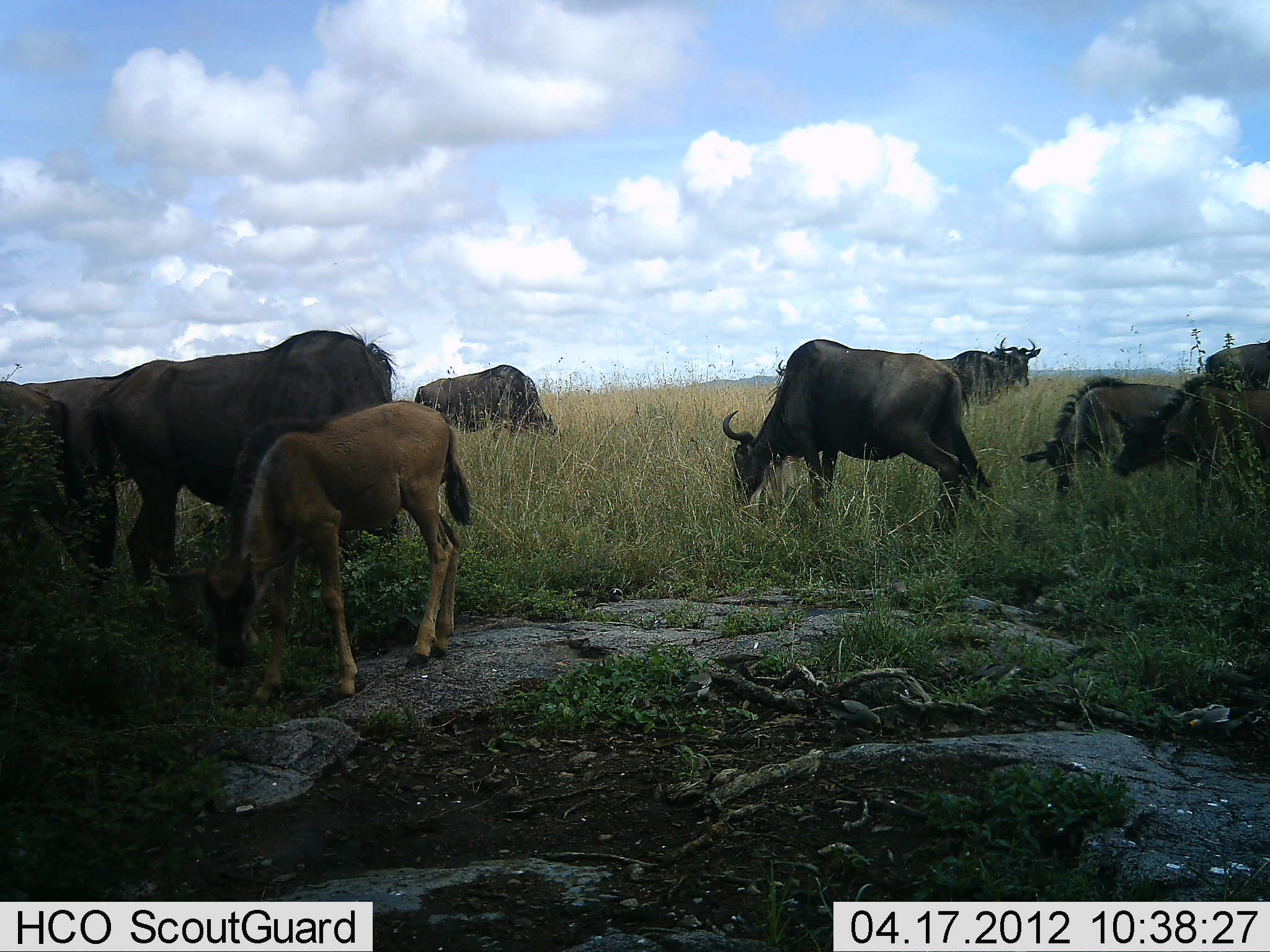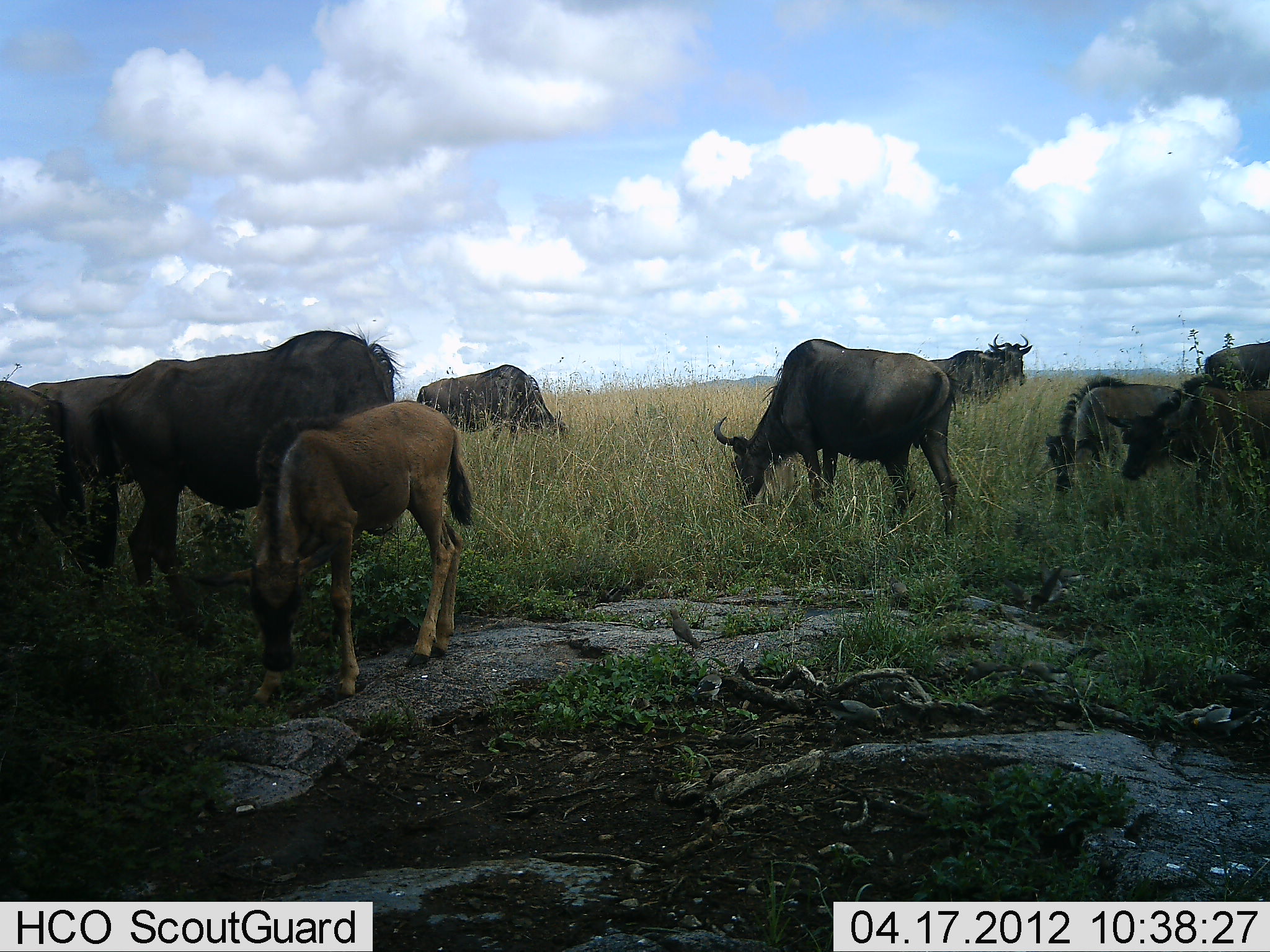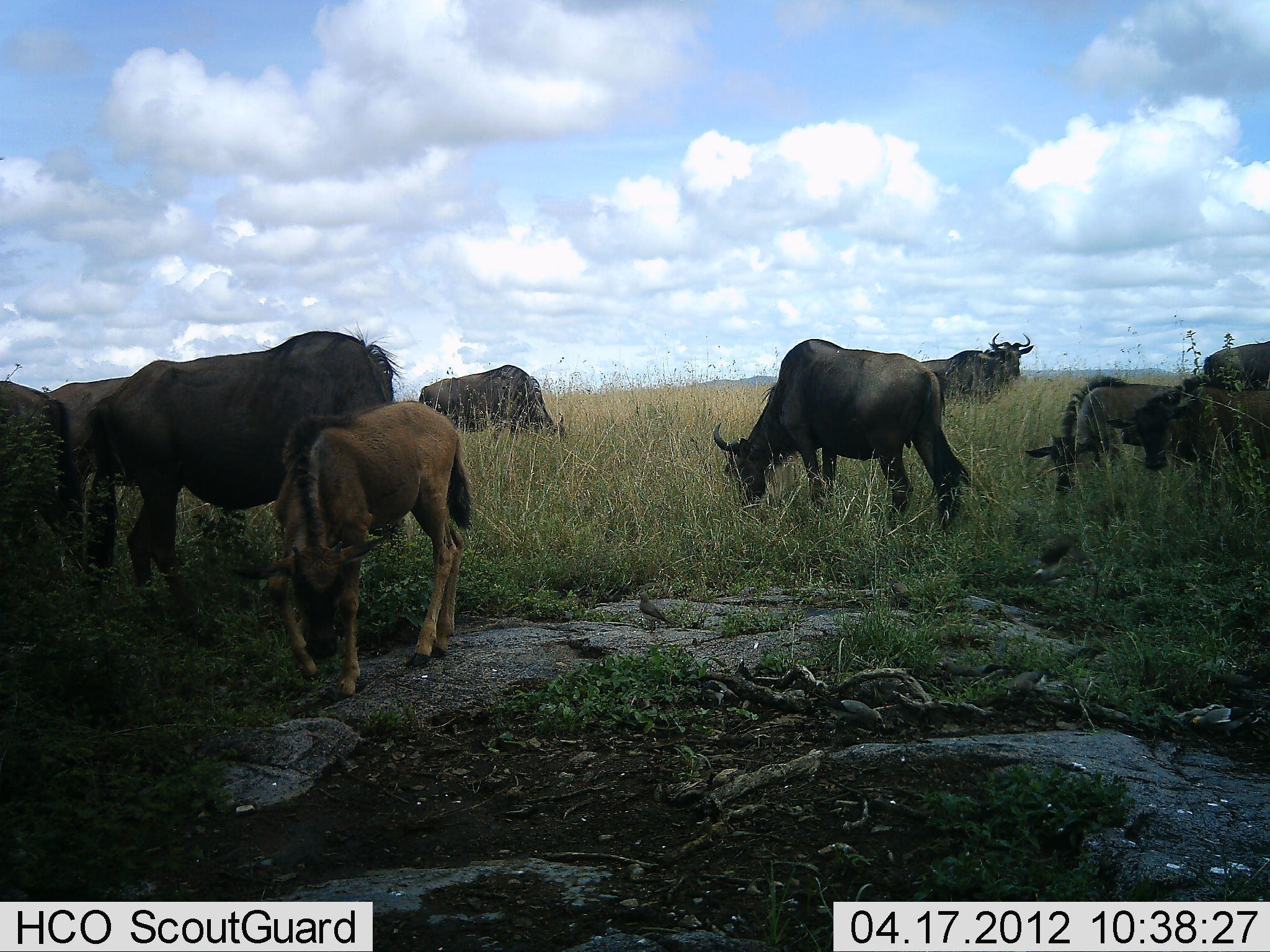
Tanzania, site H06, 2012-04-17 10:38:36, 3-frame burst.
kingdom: Animalia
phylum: Chordata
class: Mammalia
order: Artiodactyla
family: Bovidae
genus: Connochaetes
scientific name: Connochaetes taurinus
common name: blue wildebeest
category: wildebeest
Wildebeest (blue wildebeest) (Connochaetes taurinus), count 9. Behavior (volunteer vote fractions): standing 63%, resting 0%, moving 26%, interacting 0%. Young present (vote fraction): 89%. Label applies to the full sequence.